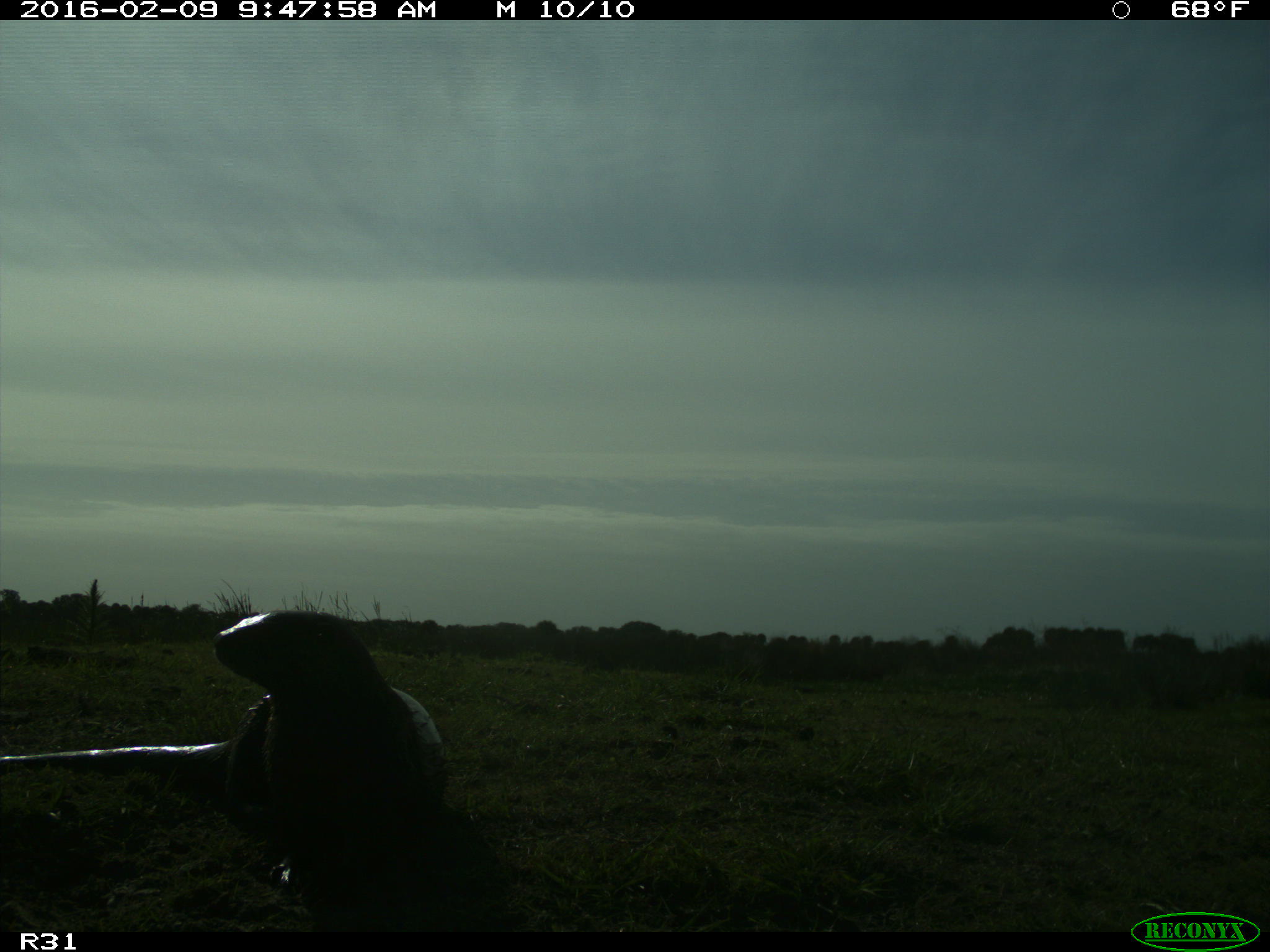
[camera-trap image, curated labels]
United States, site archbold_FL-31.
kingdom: Animalia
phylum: Chordata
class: Mammalia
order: Carnivora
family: Mustelidae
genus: Lontra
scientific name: Lontra canadensis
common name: north american river otter